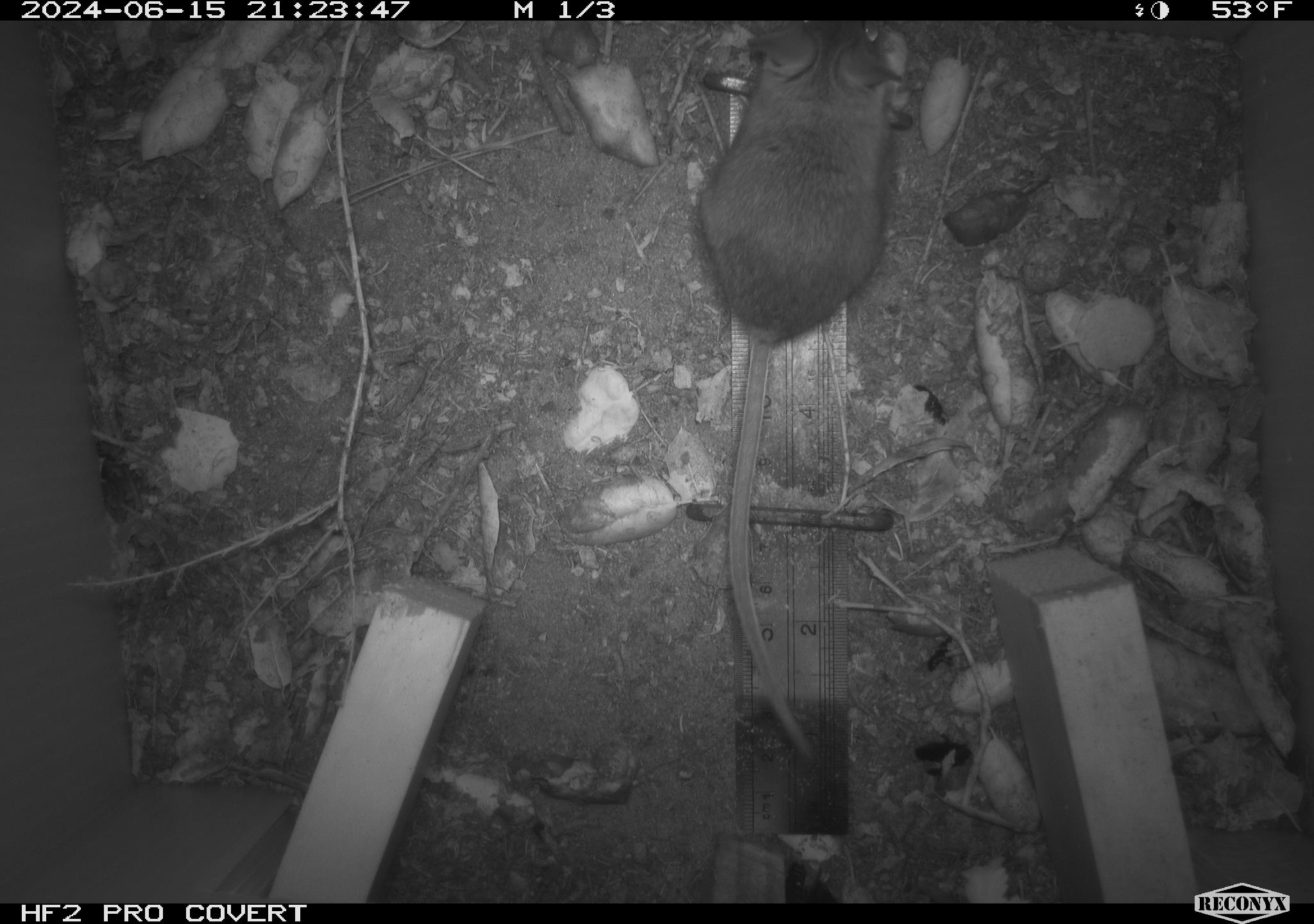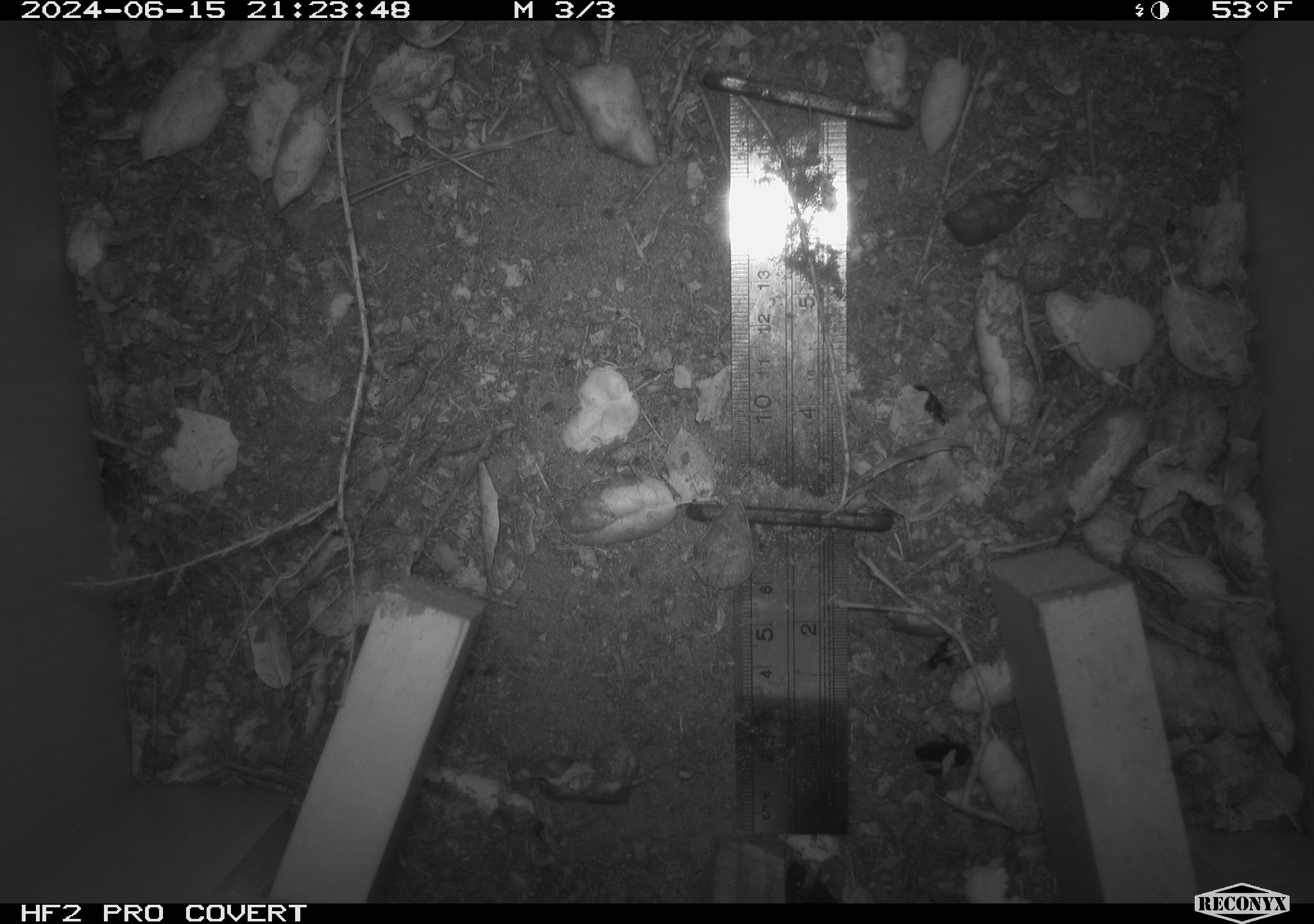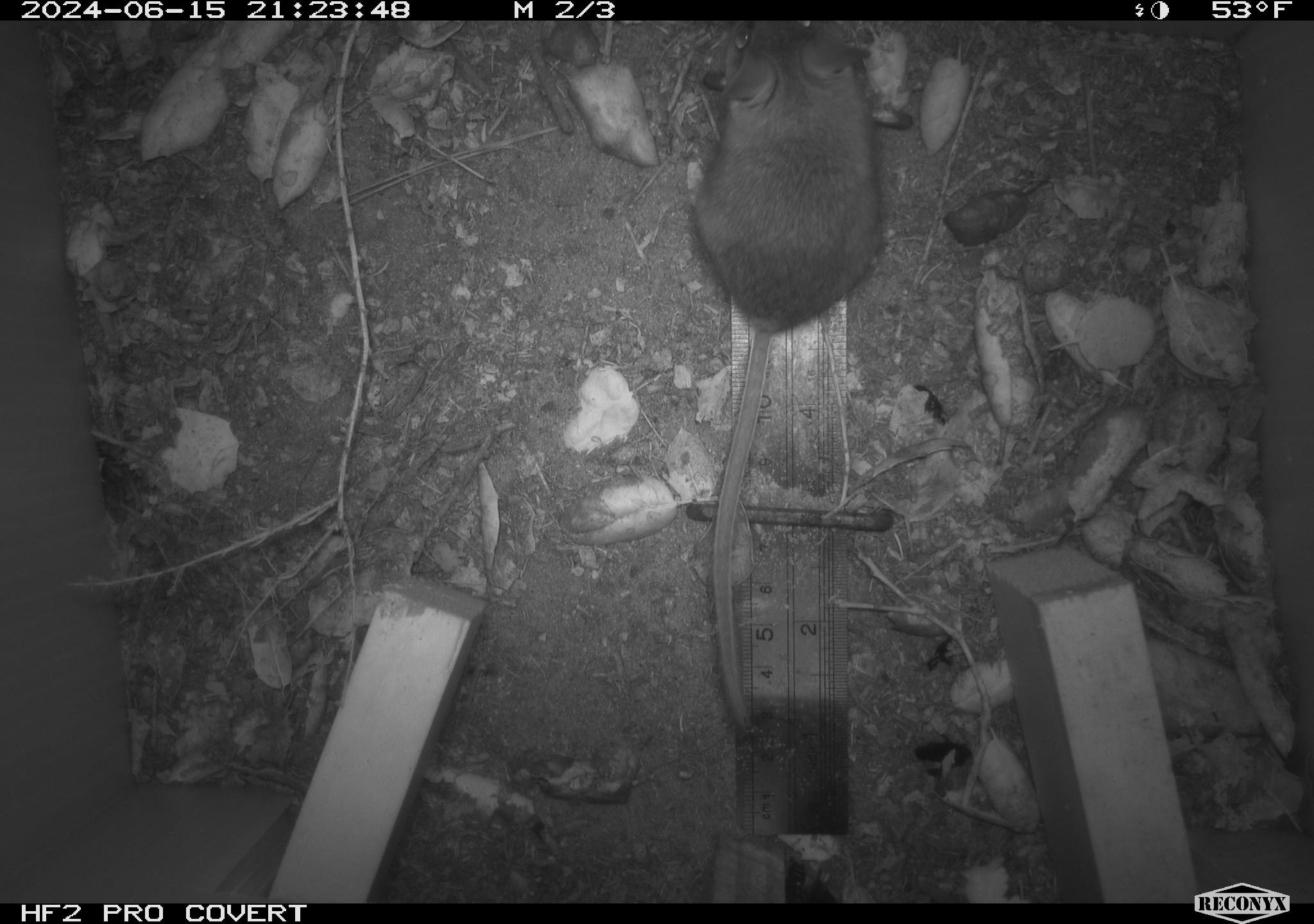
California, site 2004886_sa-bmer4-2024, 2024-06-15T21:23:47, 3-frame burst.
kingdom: Animalia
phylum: Chordata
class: Mammalia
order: Rodentia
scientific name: Rodentia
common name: woodrat or rat or mouse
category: woodrat or rat or mouse species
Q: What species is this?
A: Woodrat or rat or mouse species (woodrat or rat or mouse) (Rodentia).